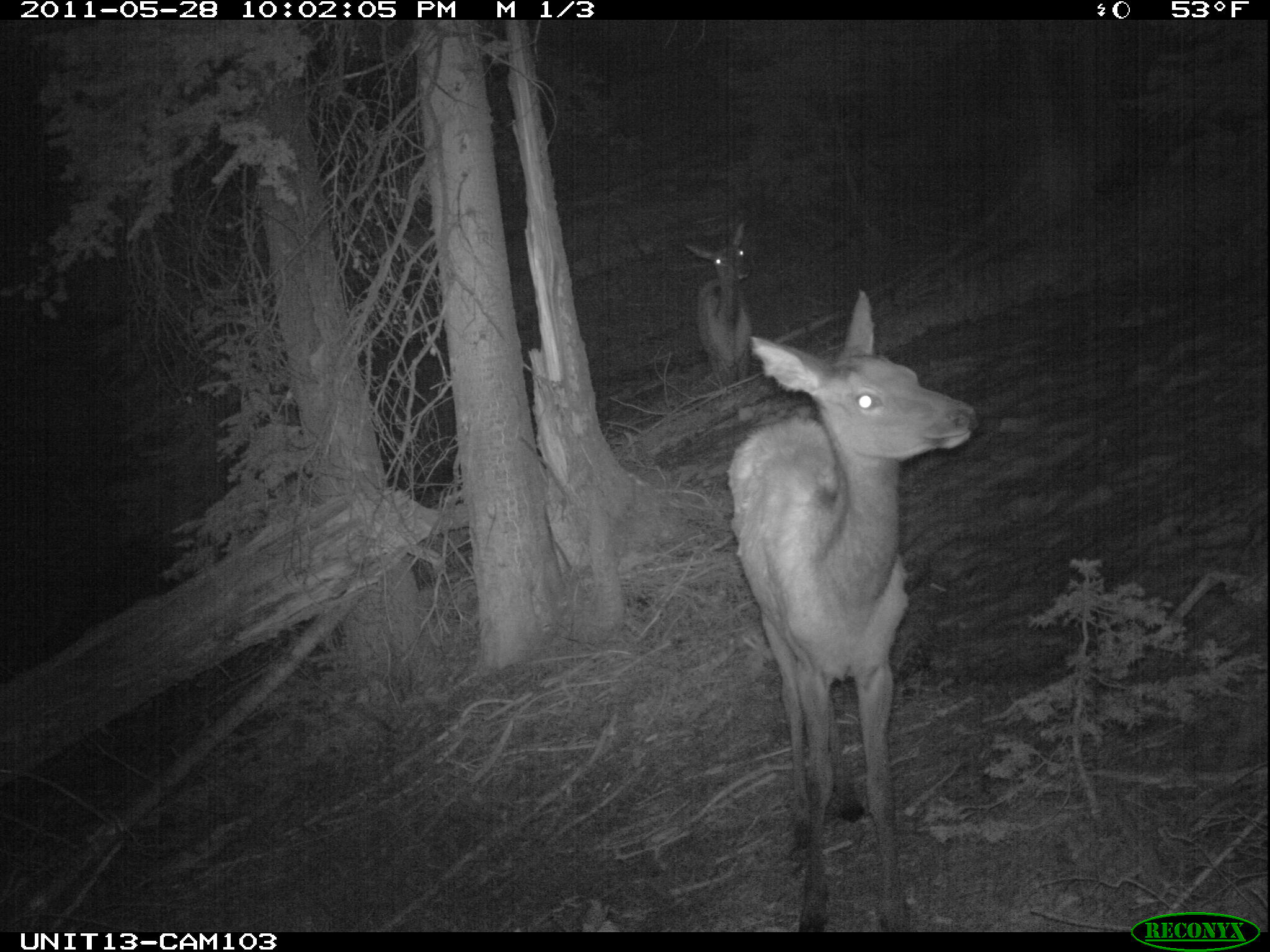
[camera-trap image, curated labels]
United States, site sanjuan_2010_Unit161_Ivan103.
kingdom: Animalia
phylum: Chordata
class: Mammalia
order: Artiodactyla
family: Cervidae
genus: Cervus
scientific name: Cervus elaphus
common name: red deer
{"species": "Cervus elaphus (red deer)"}